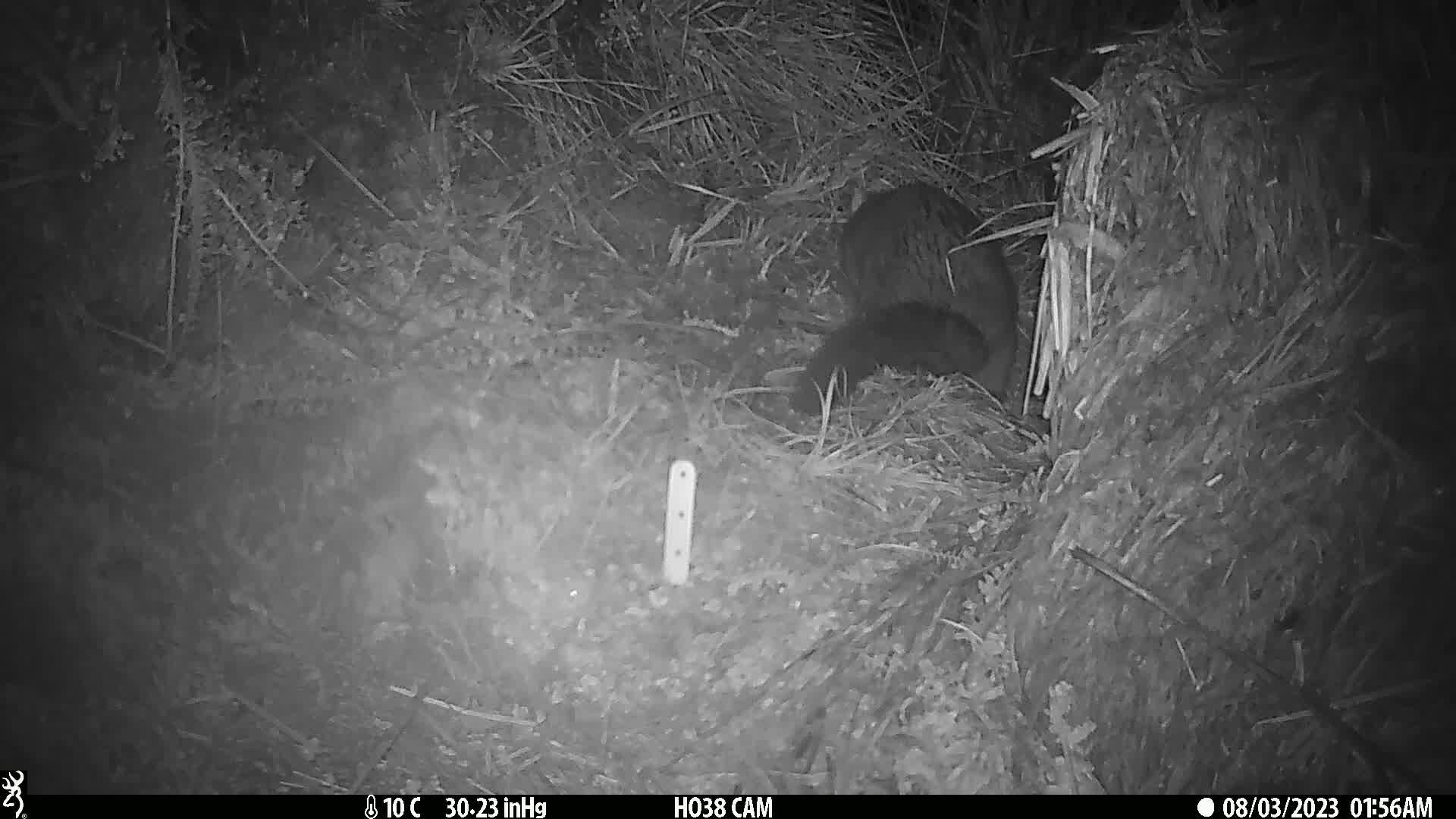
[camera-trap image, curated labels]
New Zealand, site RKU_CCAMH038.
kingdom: Animalia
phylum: Chordata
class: Mammalia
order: Diprotodontia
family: Phalangeridae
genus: Trichosurus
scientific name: Trichosurus vulpecula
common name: common brushtail possum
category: possum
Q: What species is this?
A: Possum (common brushtail possum) (Trichosurus vulpecula).